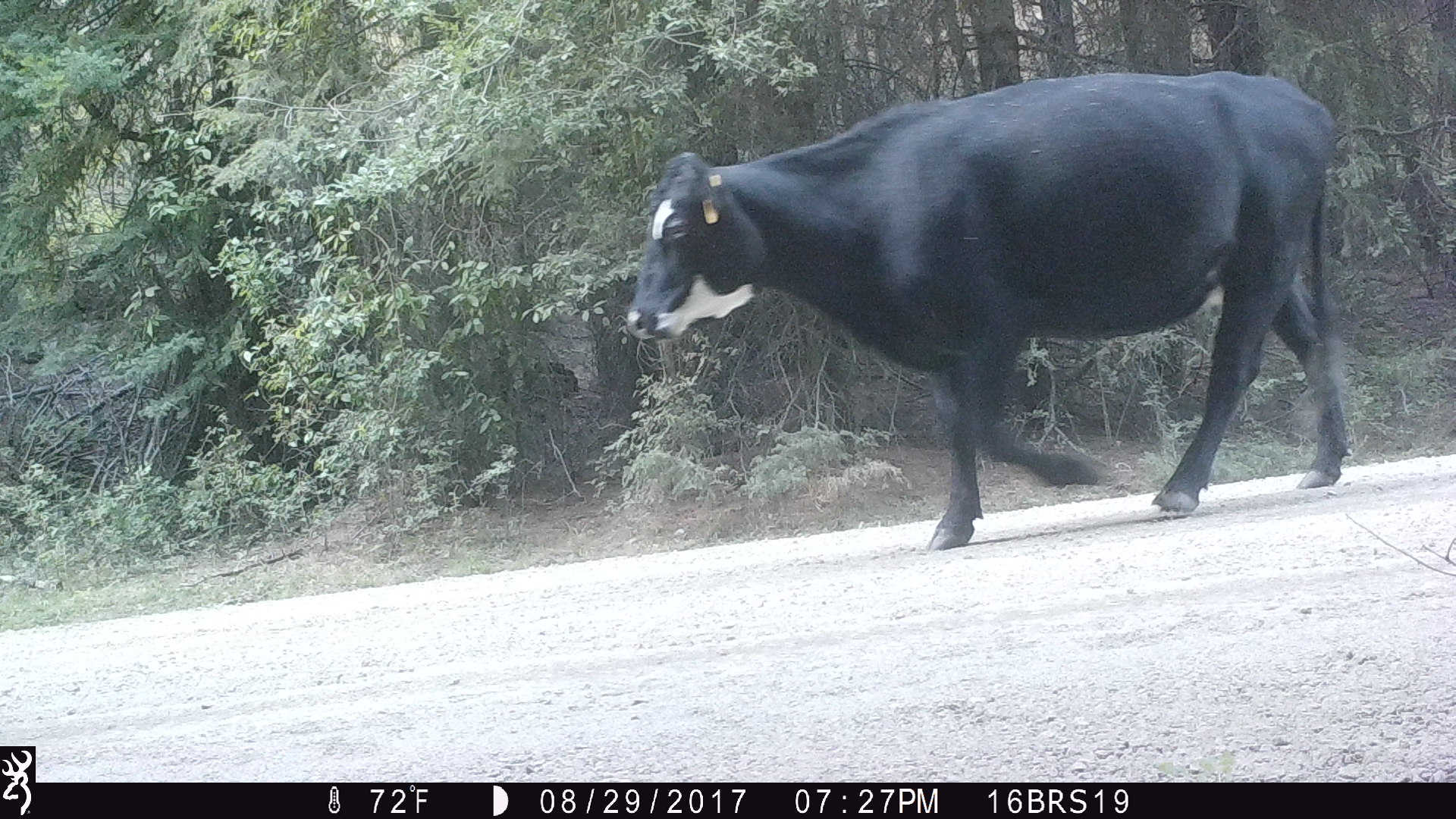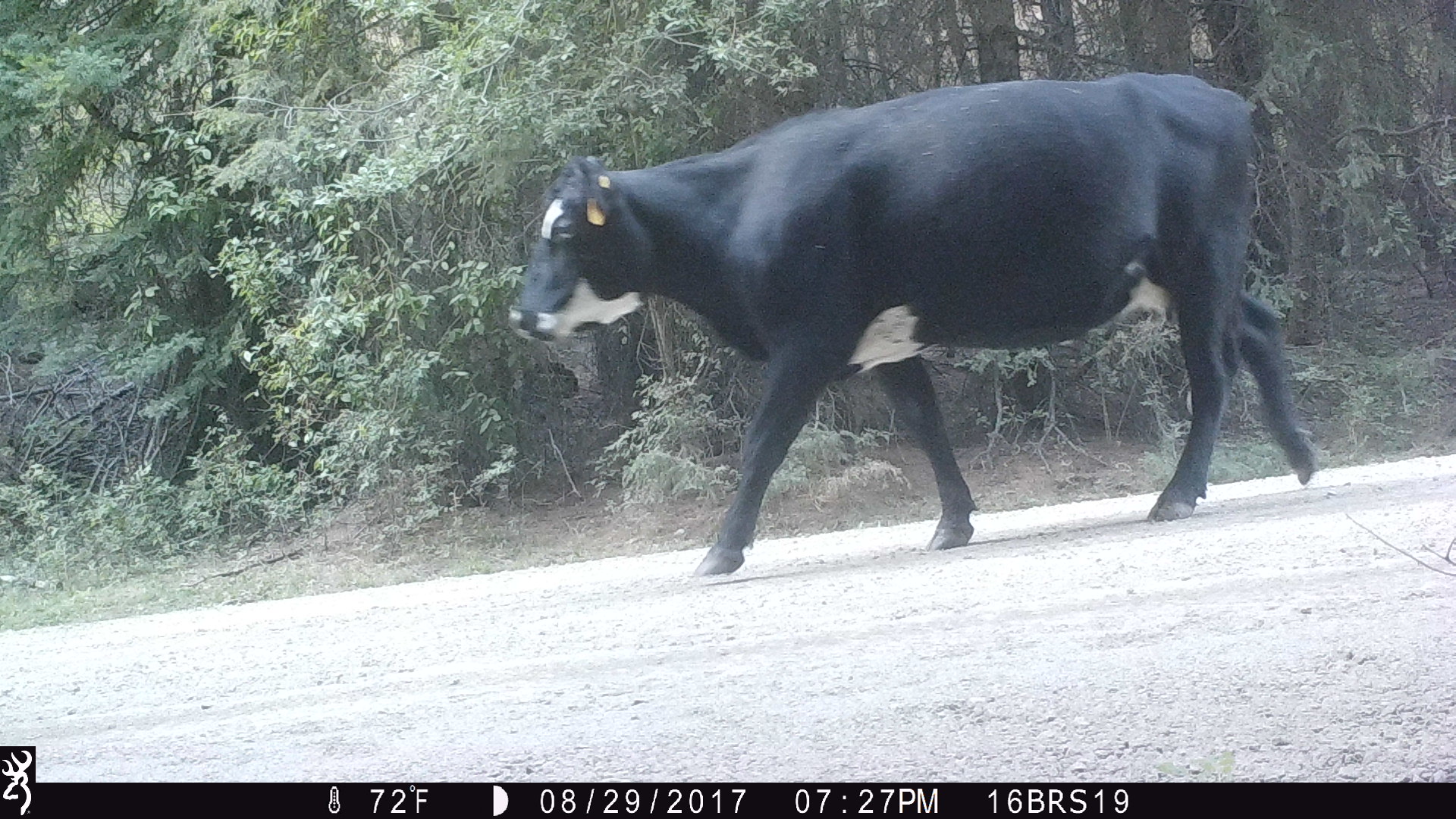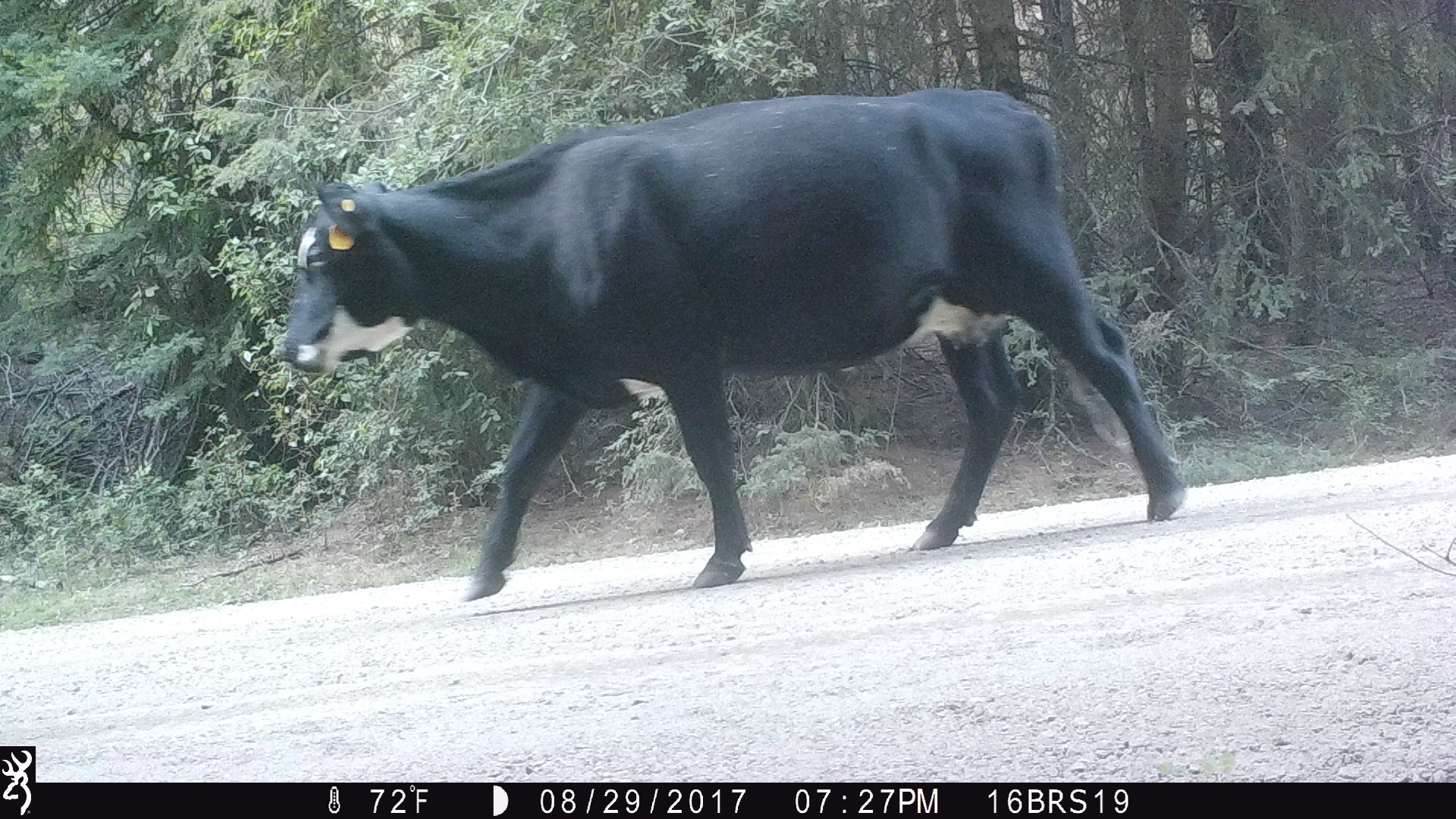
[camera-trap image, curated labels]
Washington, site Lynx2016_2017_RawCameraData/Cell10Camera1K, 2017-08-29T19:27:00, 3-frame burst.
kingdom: Animalia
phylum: Chordata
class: Mammalia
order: Artiodactyla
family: Bovidae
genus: Bos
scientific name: Bos taurus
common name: domestic cattle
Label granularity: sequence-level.